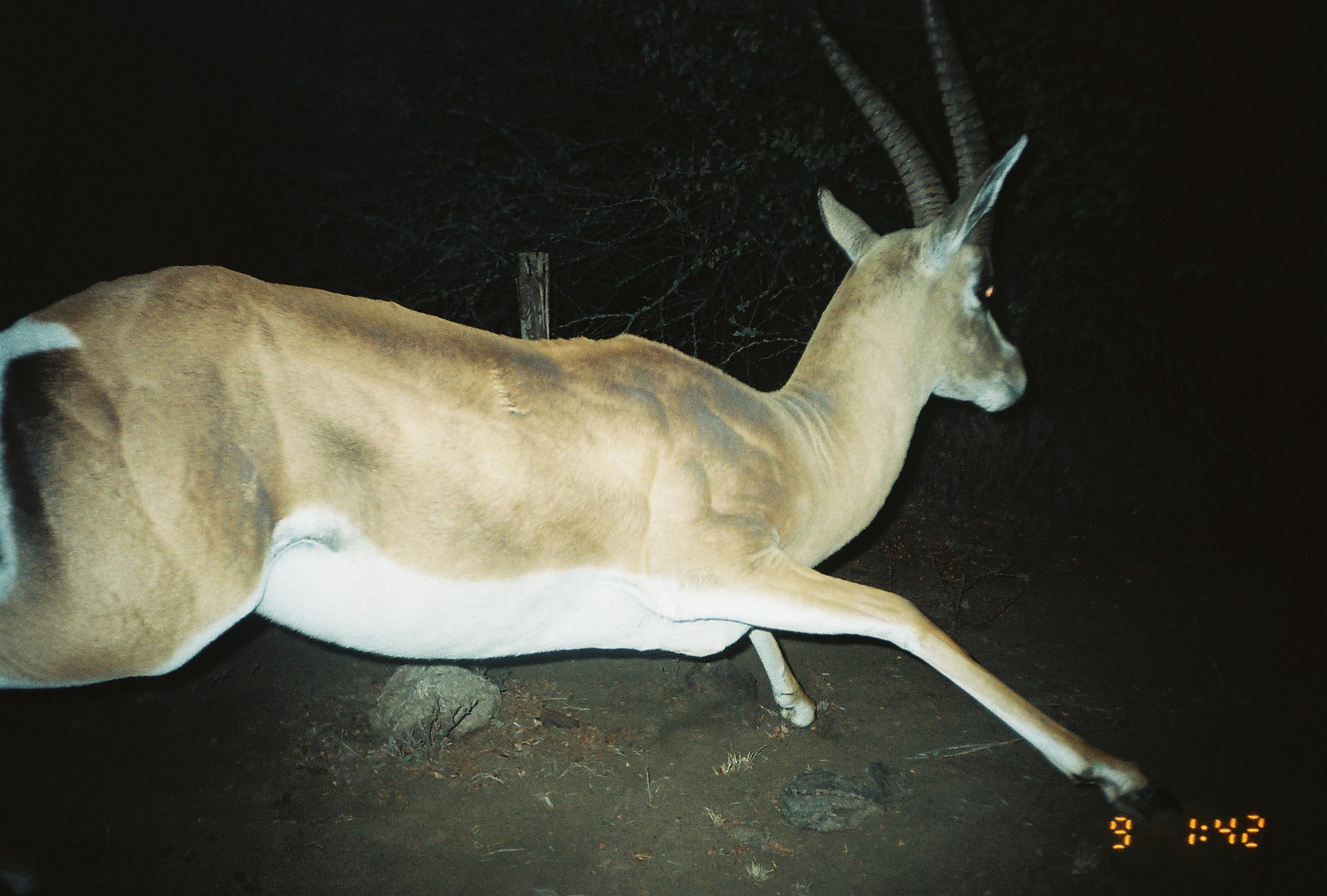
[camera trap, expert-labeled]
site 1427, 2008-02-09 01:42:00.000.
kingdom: Animalia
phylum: Chordata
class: Mammalia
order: Artiodactyla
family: Bovidae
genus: Nanger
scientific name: Nanger granti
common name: grant's gazelle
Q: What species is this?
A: Nanger granti (grant's gazelle).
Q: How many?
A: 1.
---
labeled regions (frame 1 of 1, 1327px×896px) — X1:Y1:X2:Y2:
nanger granti: 0:1:1177:819